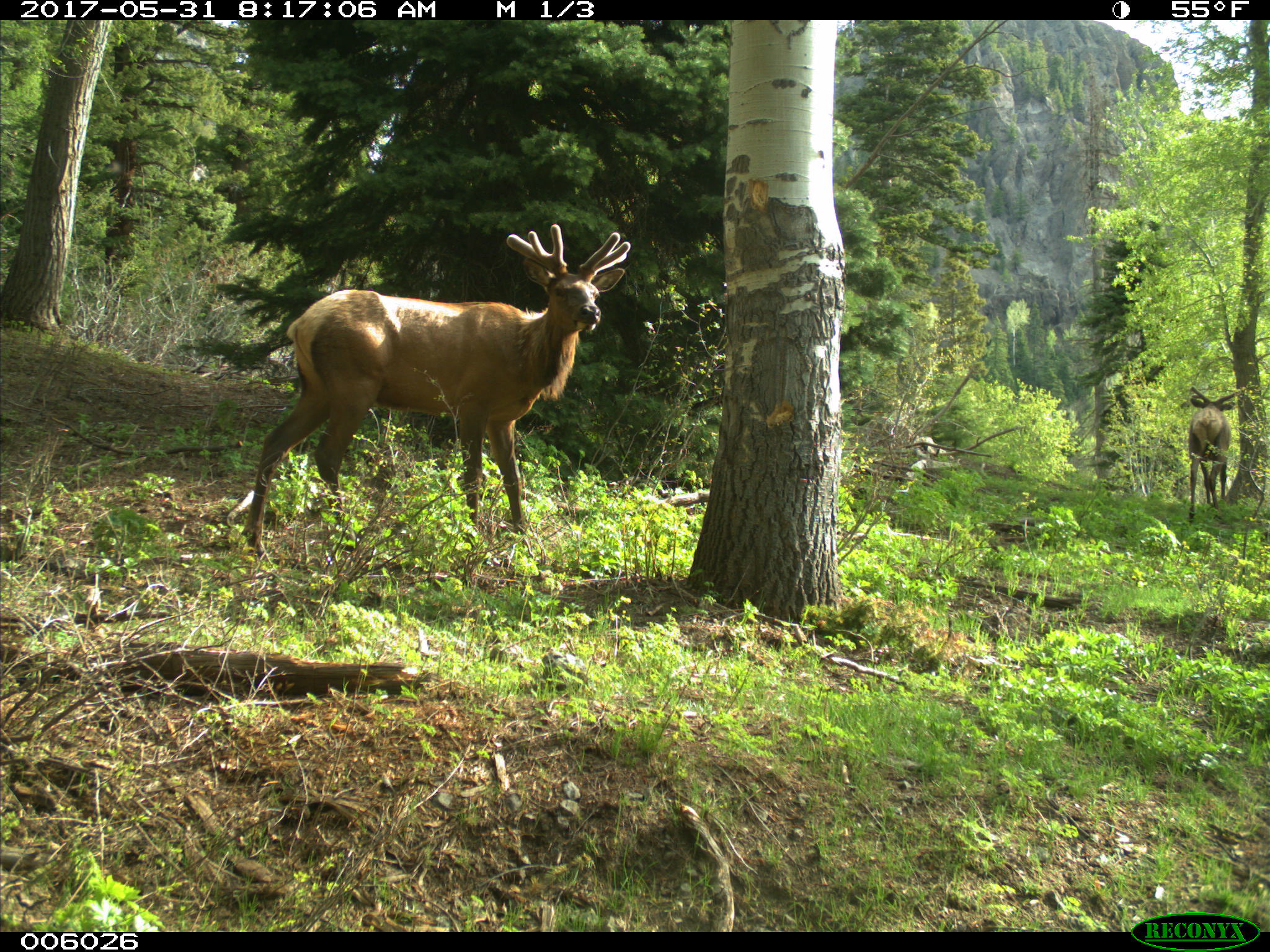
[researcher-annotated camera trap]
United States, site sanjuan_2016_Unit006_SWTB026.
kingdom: Animalia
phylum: Chordata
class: Mammalia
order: Artiodactyla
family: Cervidae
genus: Cervus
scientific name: Cervus elaphus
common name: red deer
Cervus elaphus (red deer).